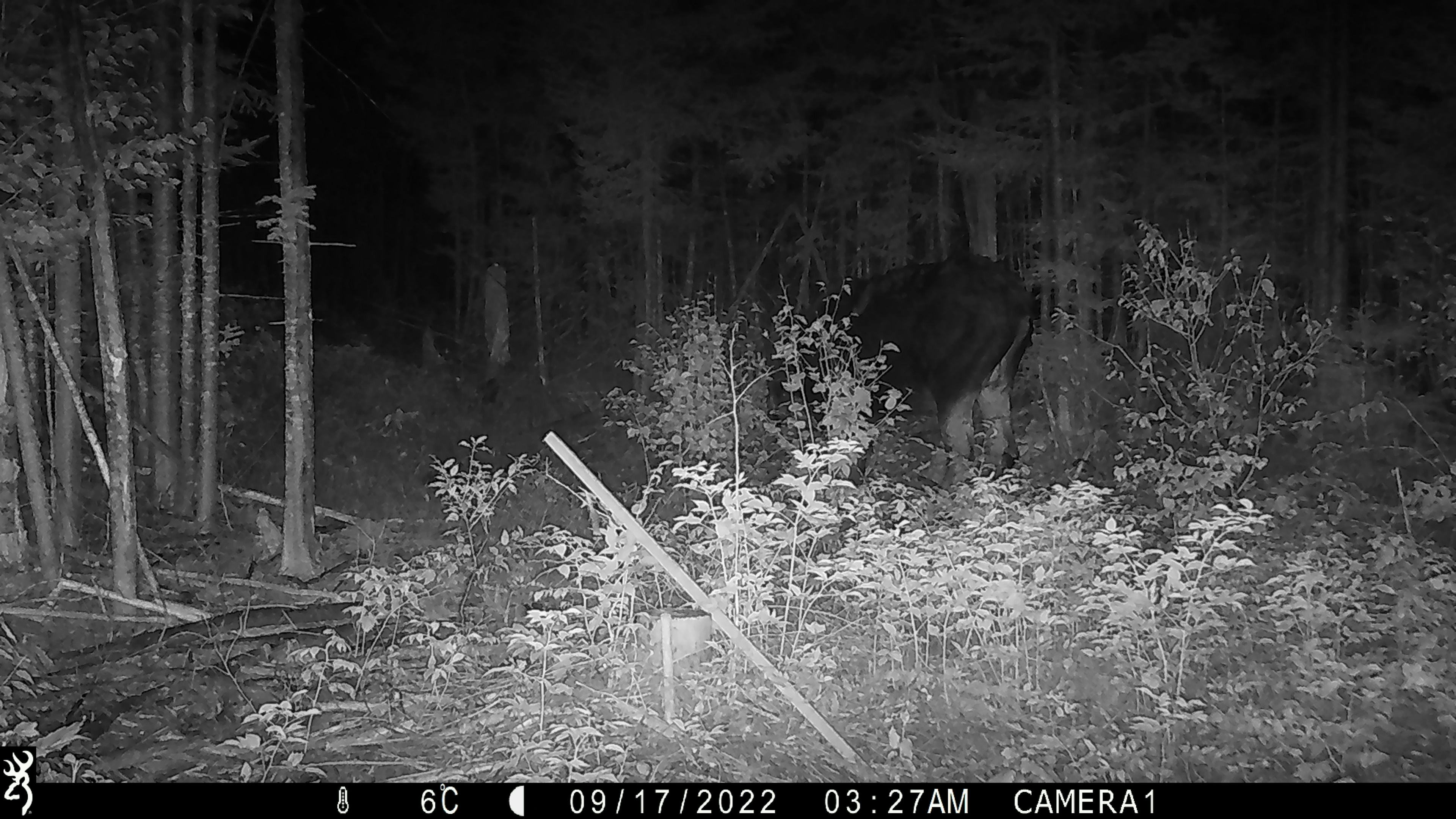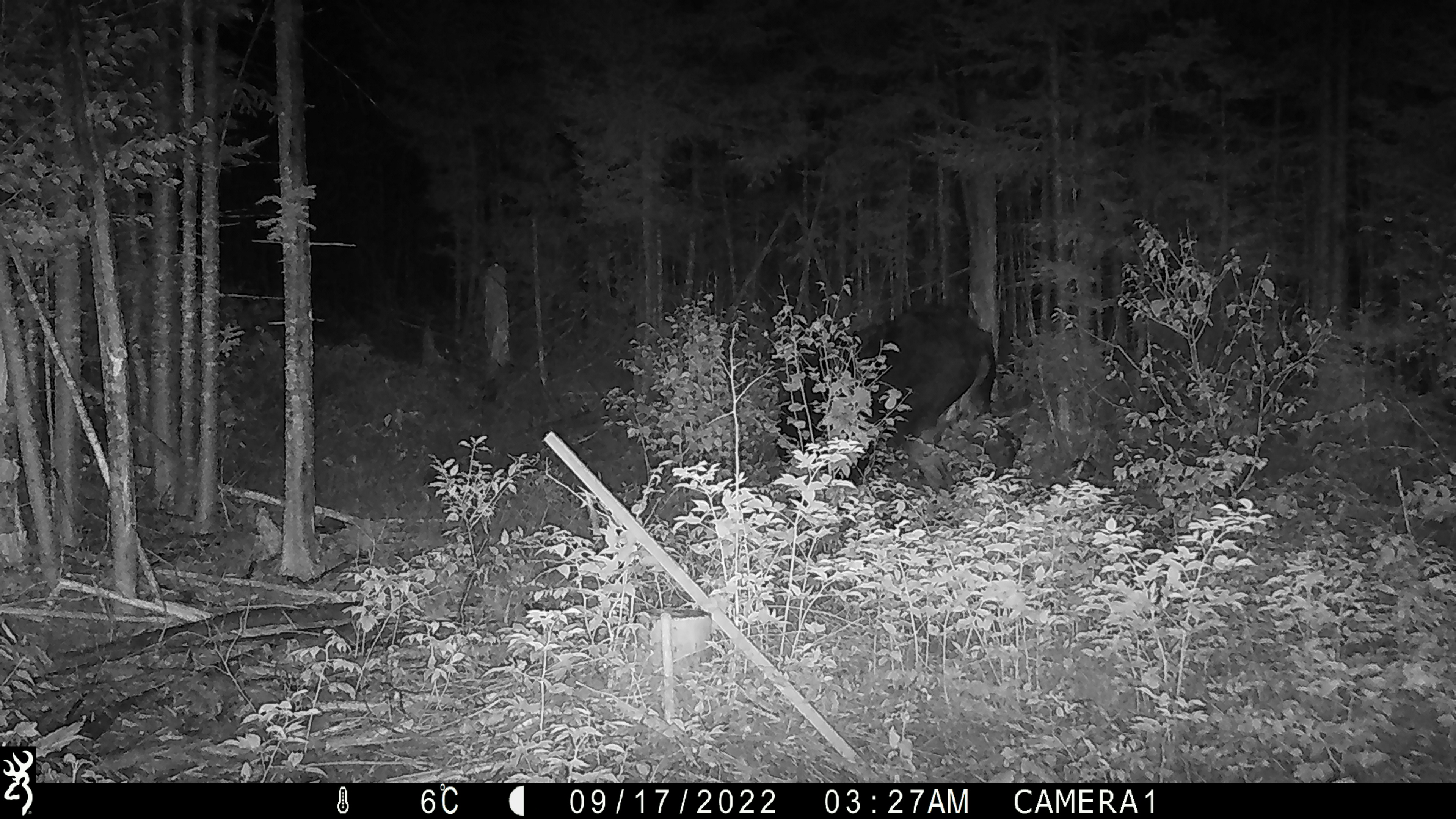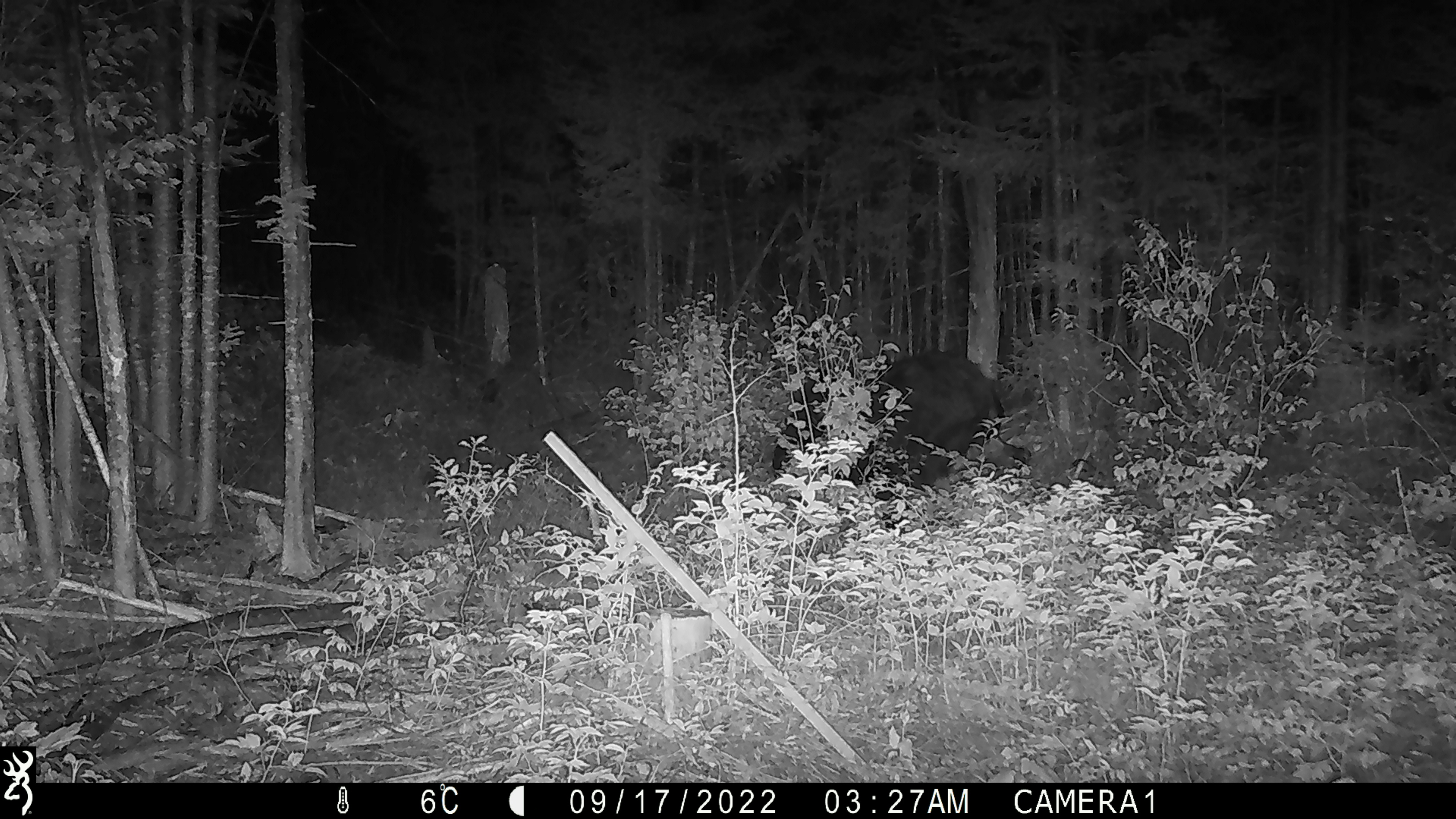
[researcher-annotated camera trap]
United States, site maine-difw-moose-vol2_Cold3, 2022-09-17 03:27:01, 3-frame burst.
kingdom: Animalia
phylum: Chordata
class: Mammalia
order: Artiodactyla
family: Cervidae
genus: Alces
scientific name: Alces alces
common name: moose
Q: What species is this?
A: Moose (Alces alces).